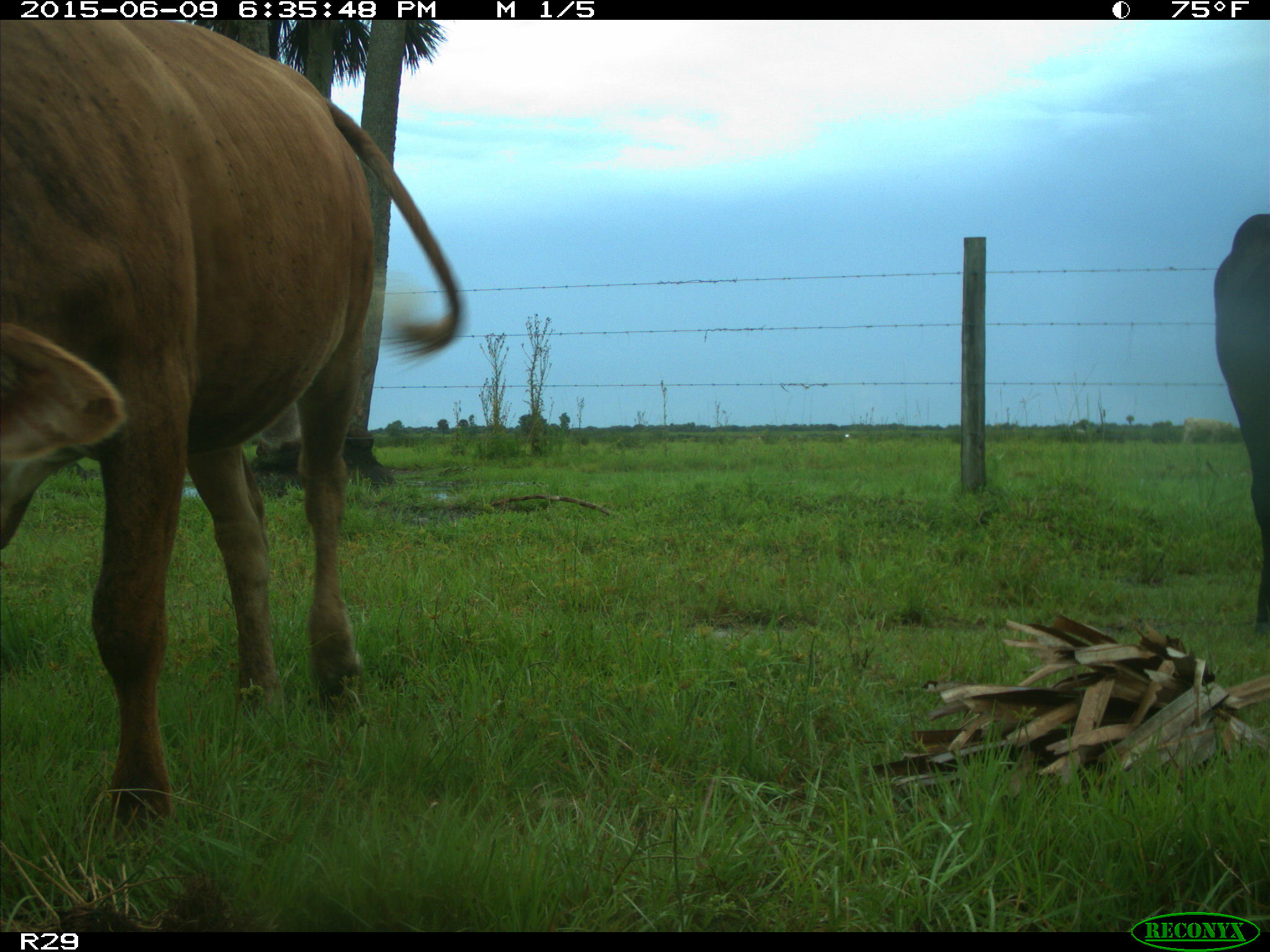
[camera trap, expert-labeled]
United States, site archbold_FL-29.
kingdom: Animalia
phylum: Chordata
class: Mammalia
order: Artiodactyla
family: Bovidae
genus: Bos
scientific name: Bos taurus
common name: domestic cow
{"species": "Bos taurus (domestic cow)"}